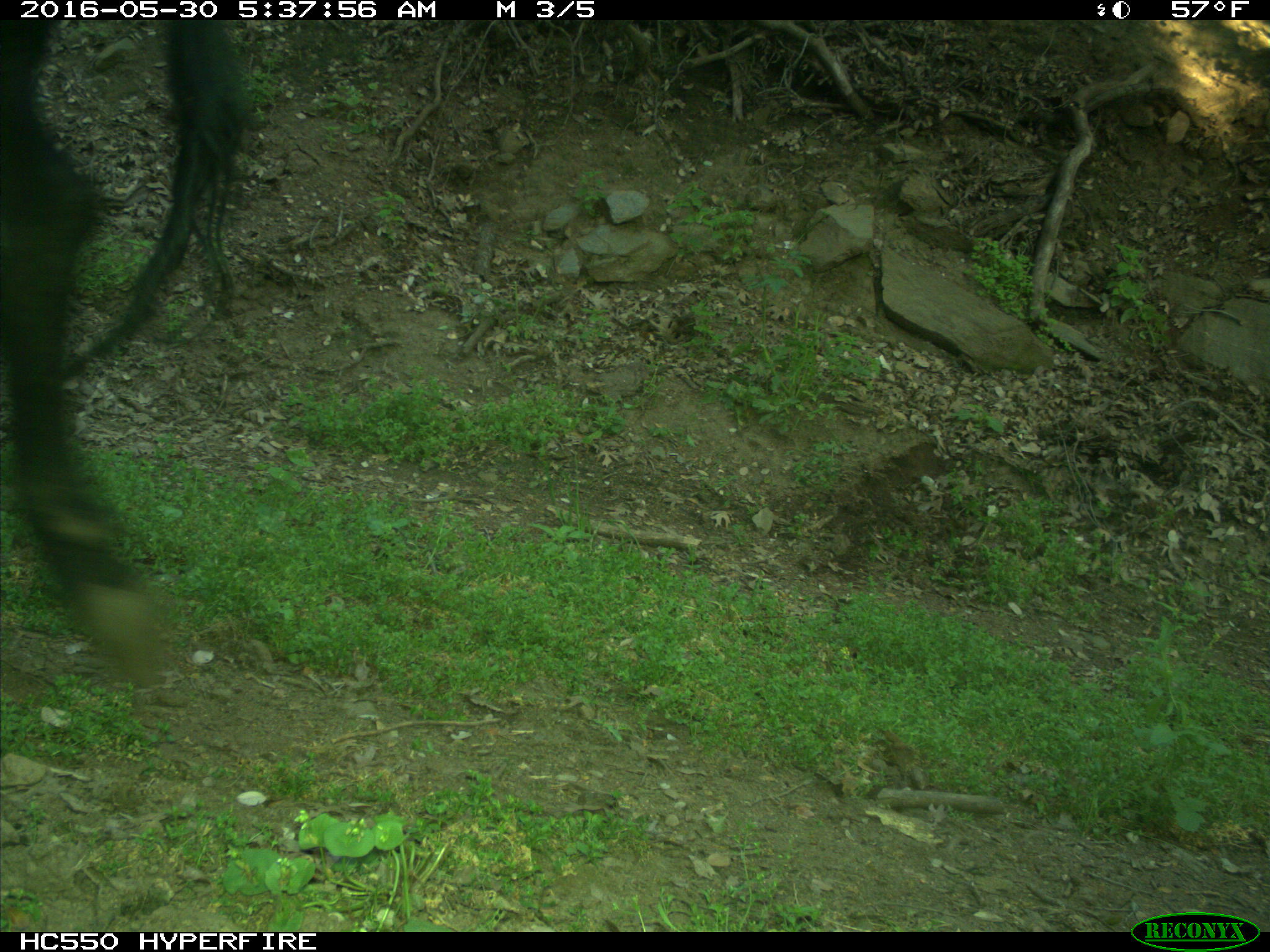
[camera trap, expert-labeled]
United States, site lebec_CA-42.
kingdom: Animalia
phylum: Chordata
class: Mammalia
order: Artiodactyla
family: Bovidae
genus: Bos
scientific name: Bos taurus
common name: domestic cow